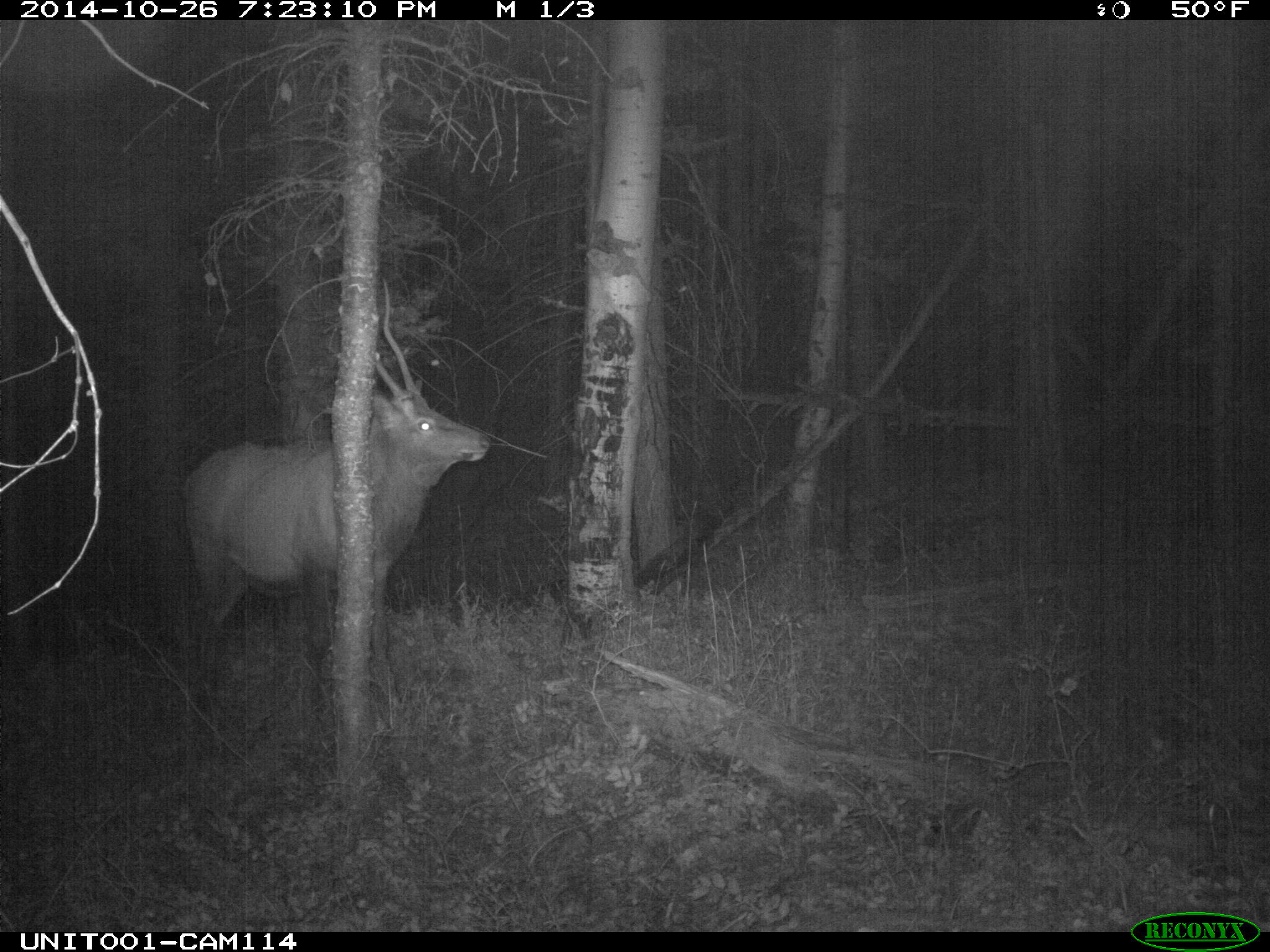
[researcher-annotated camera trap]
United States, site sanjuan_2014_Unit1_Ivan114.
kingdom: Animalia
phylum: Chordata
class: Mammalia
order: Artiodactyla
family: Cervidae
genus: Cervus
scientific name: Cervus elaphus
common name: red deer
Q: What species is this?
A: Cervus elaphus (red deer).